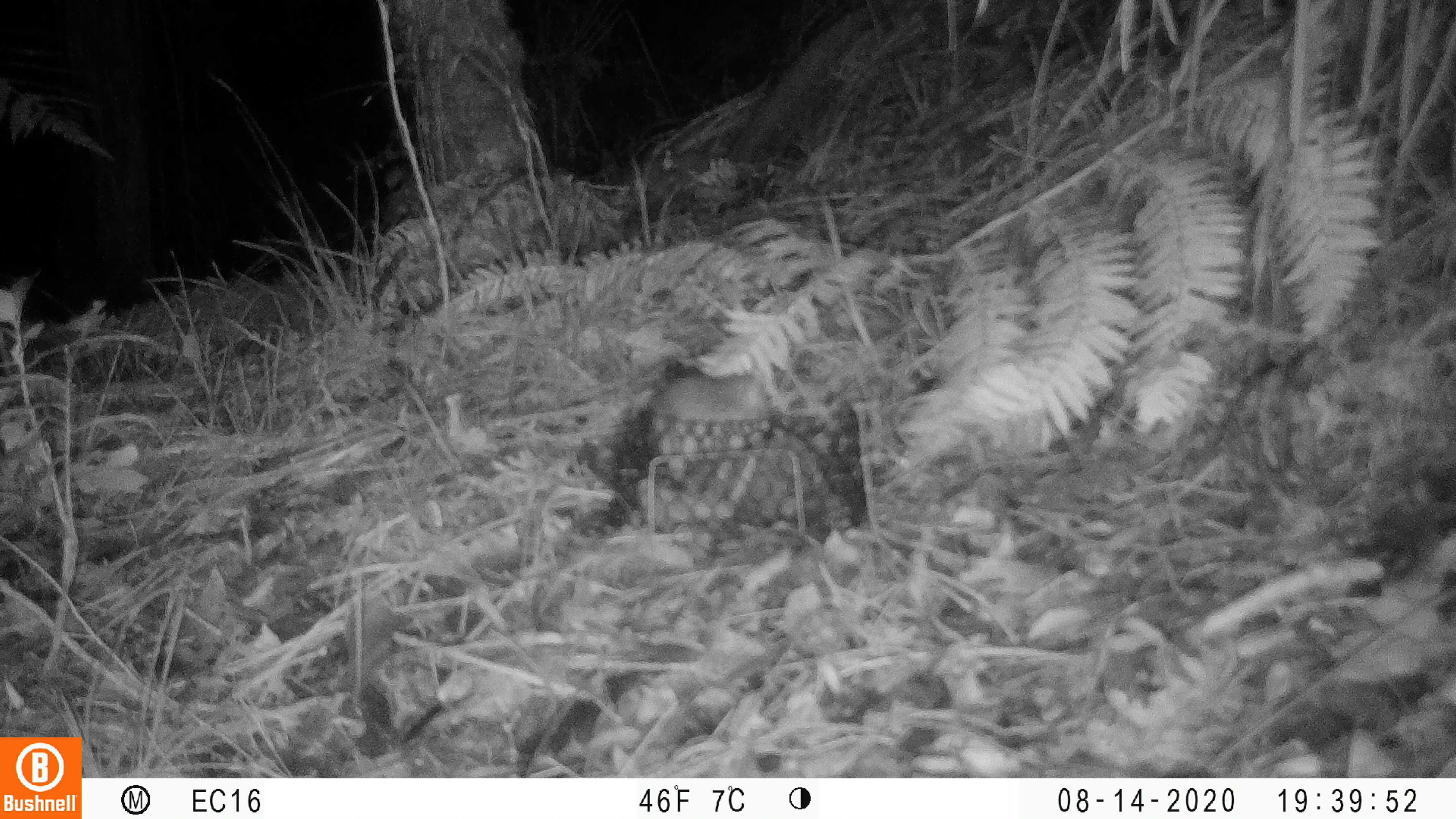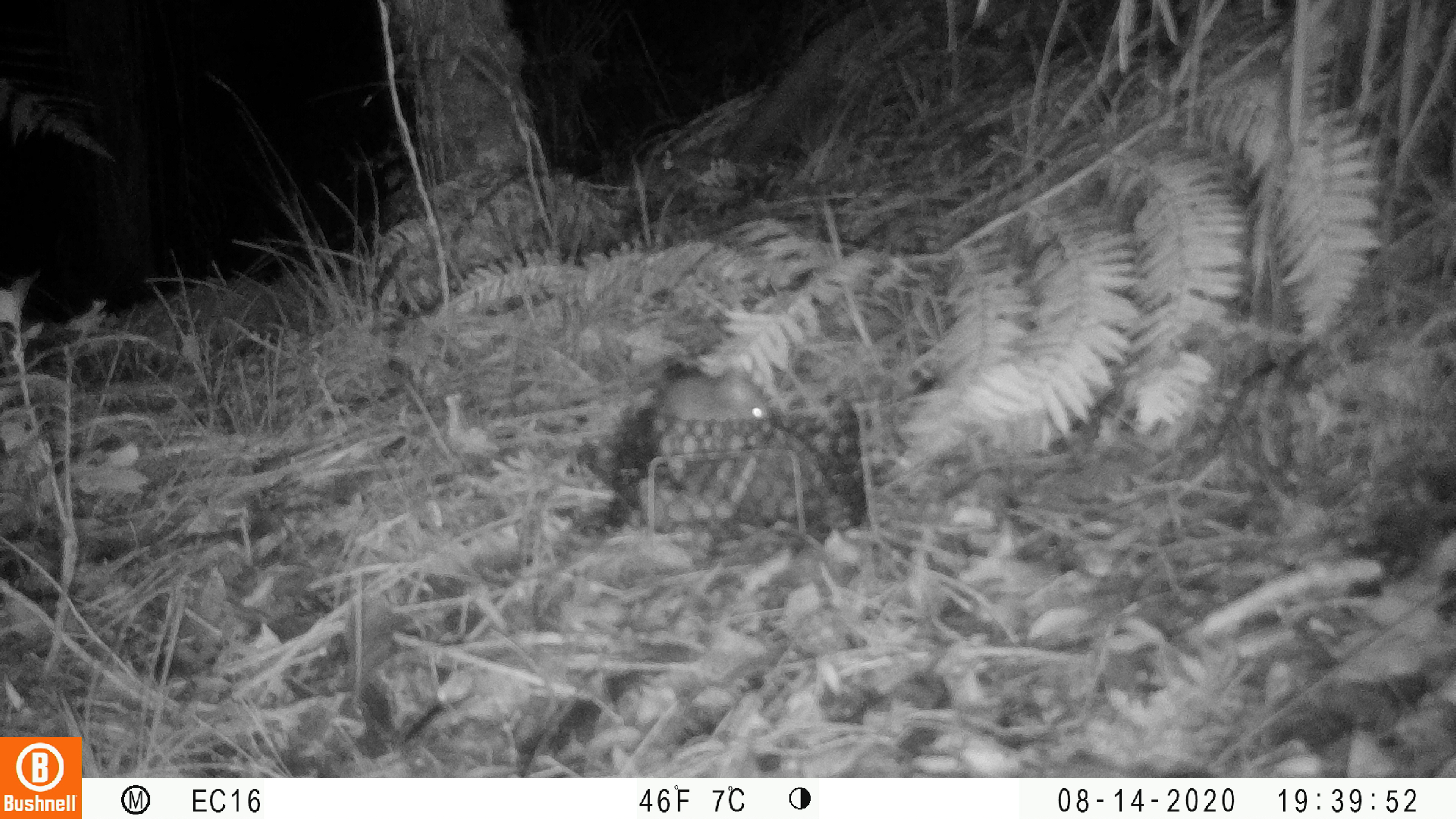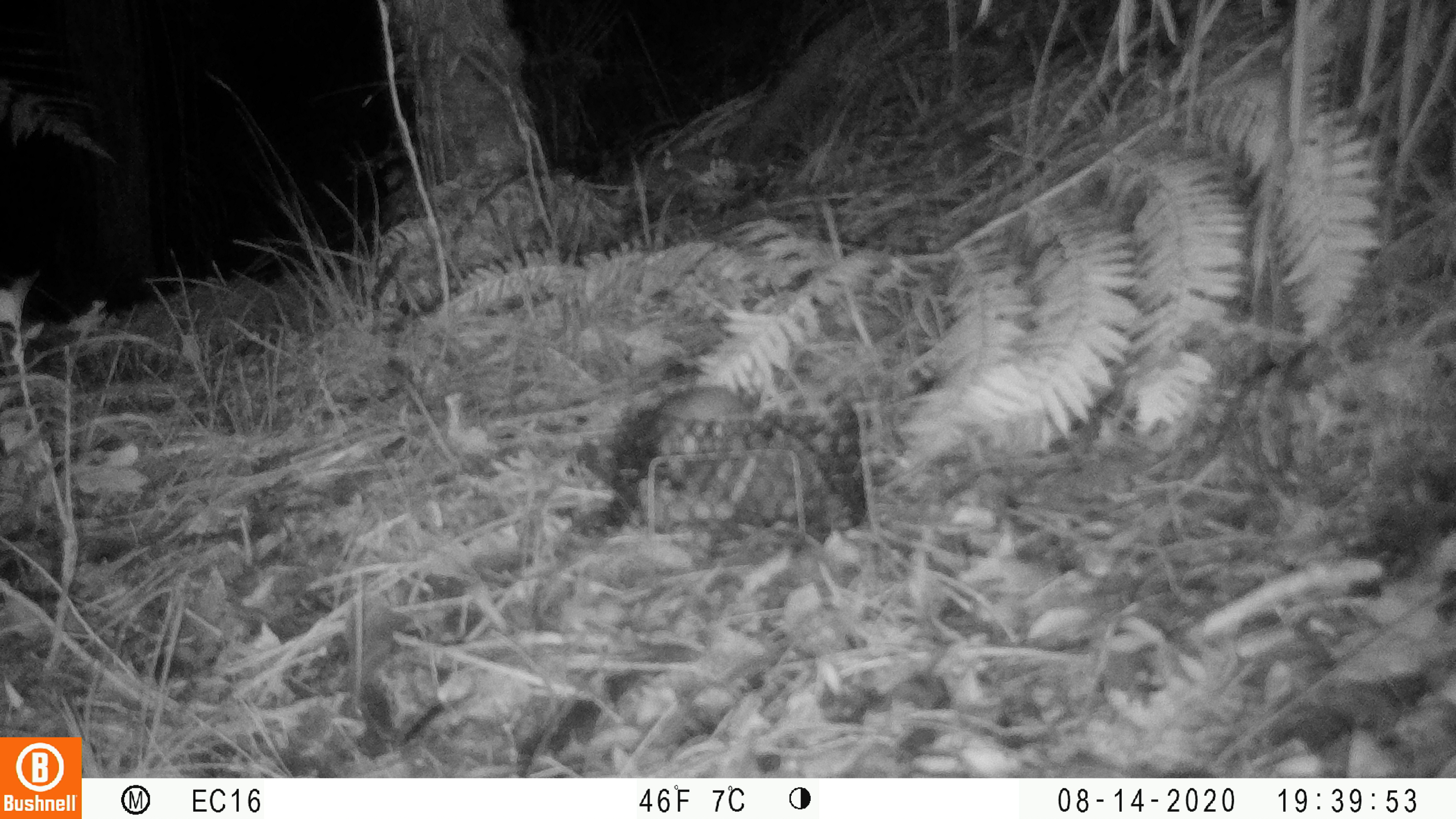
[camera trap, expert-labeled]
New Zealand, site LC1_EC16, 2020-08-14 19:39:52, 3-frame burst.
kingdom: Animalia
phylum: Chordata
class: Mammalia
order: Rodentia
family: Muridae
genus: Rattus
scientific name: Rattus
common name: rat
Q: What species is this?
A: Rat (Rattus).